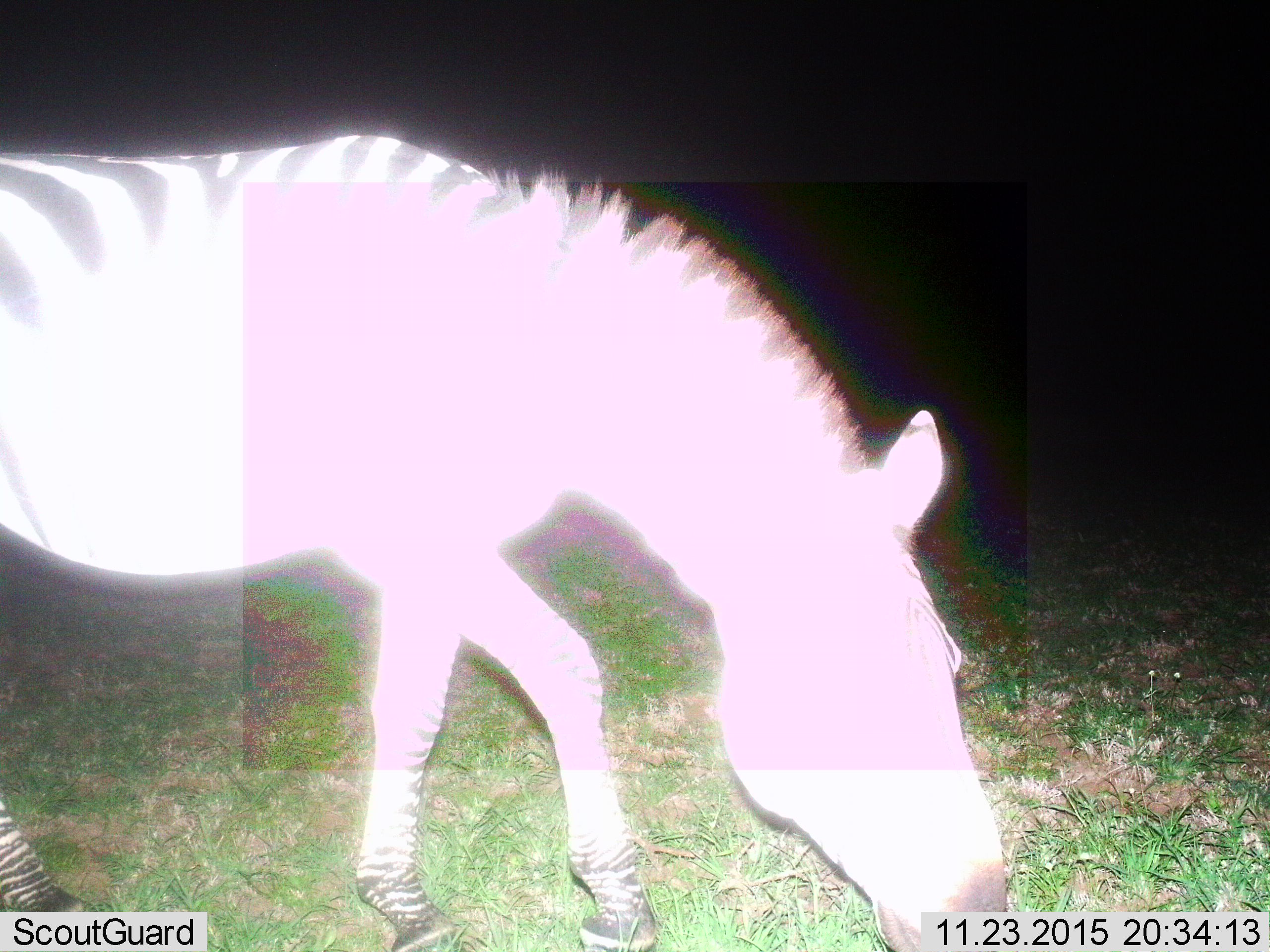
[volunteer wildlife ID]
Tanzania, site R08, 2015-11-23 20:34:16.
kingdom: Animalia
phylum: Chordata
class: Mammalia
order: Perissodactyla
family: Equidae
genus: Equus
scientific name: Equus quagga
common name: plains zebra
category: zebra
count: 1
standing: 25%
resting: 0%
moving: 25%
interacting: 0%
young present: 0%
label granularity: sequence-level